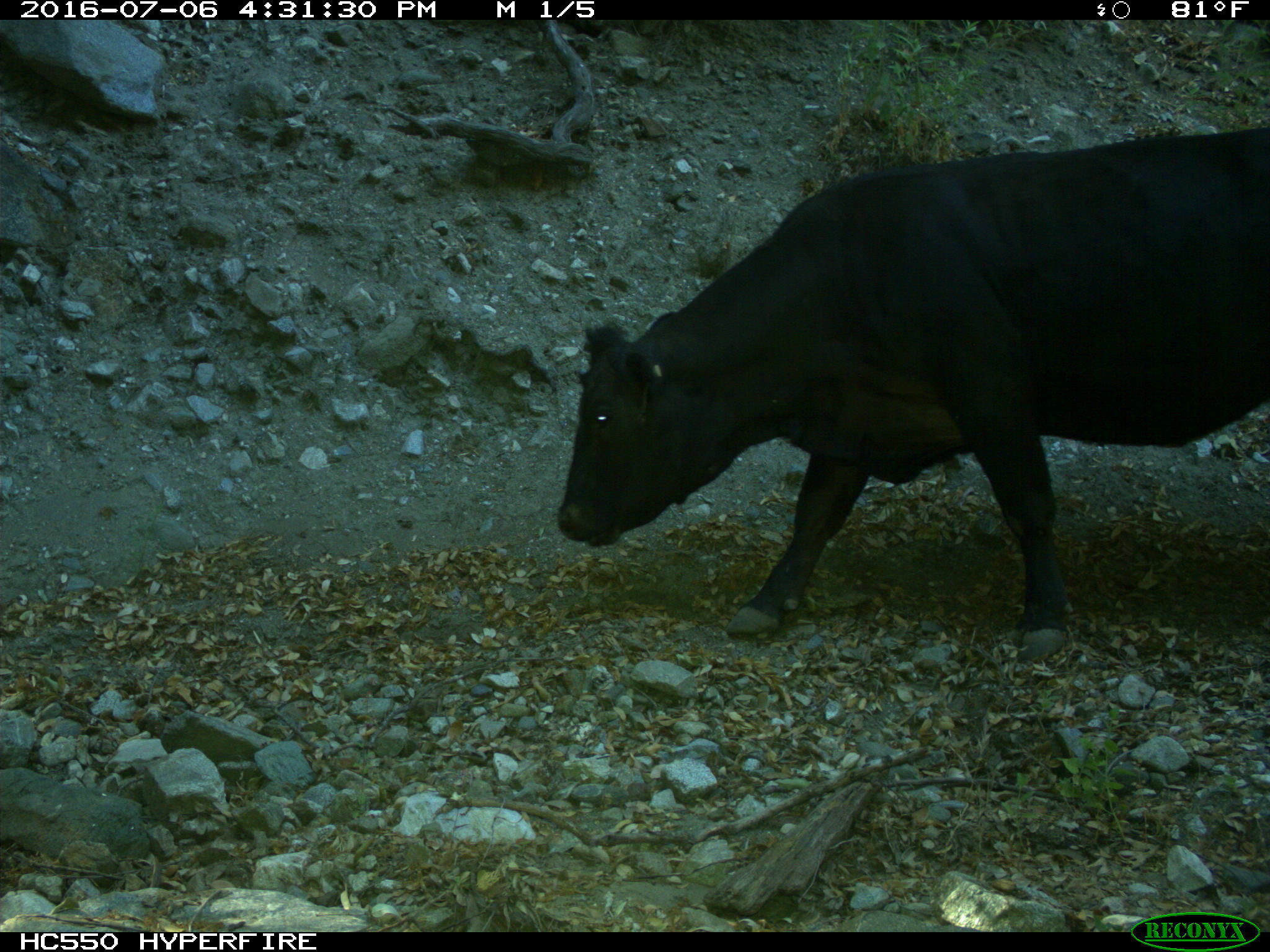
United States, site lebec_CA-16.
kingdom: Animalia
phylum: Chordata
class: Mammalia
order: Artiodactyla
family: Bovidae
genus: Bos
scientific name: Bos taurus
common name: domestic cow